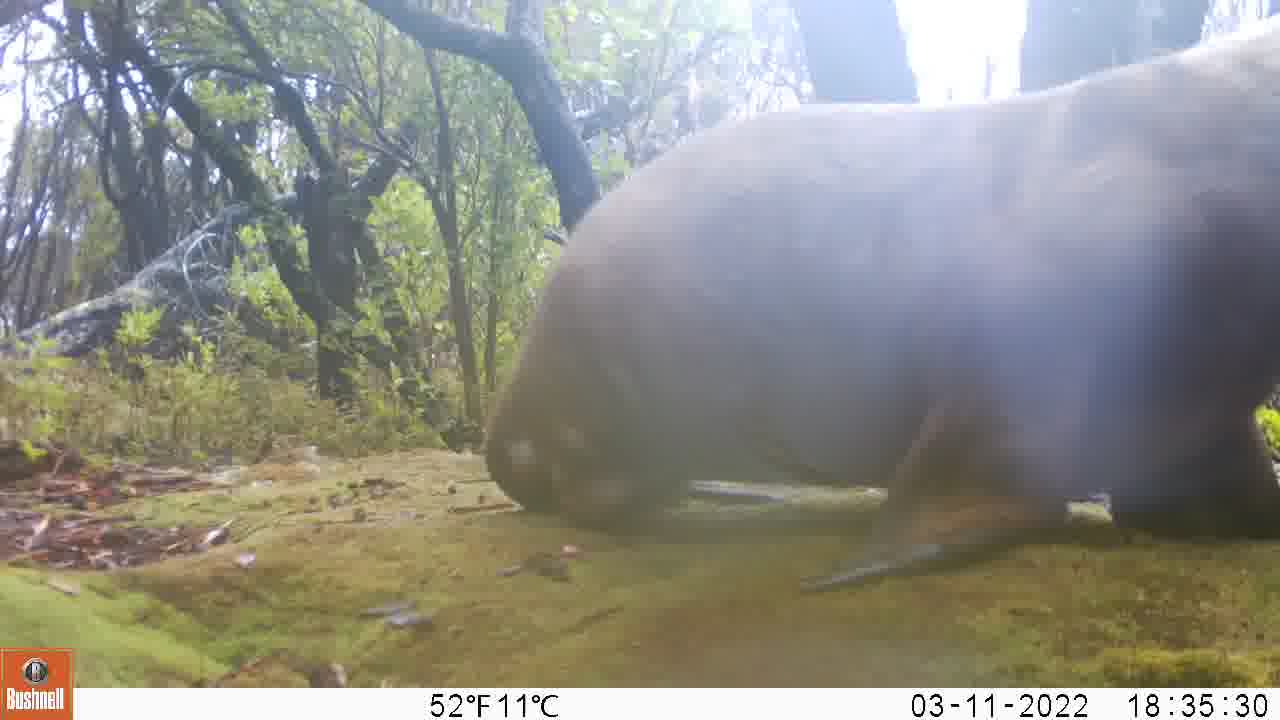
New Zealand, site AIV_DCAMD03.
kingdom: Animalia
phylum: Chordata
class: Mammalia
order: Carnivora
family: Otariidae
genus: Phocarctos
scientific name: Phocarctos hookeri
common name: new zealand sea lion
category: sealion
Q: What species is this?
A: Sealion (new zealand sea lion) (Phocarctos hookeri).